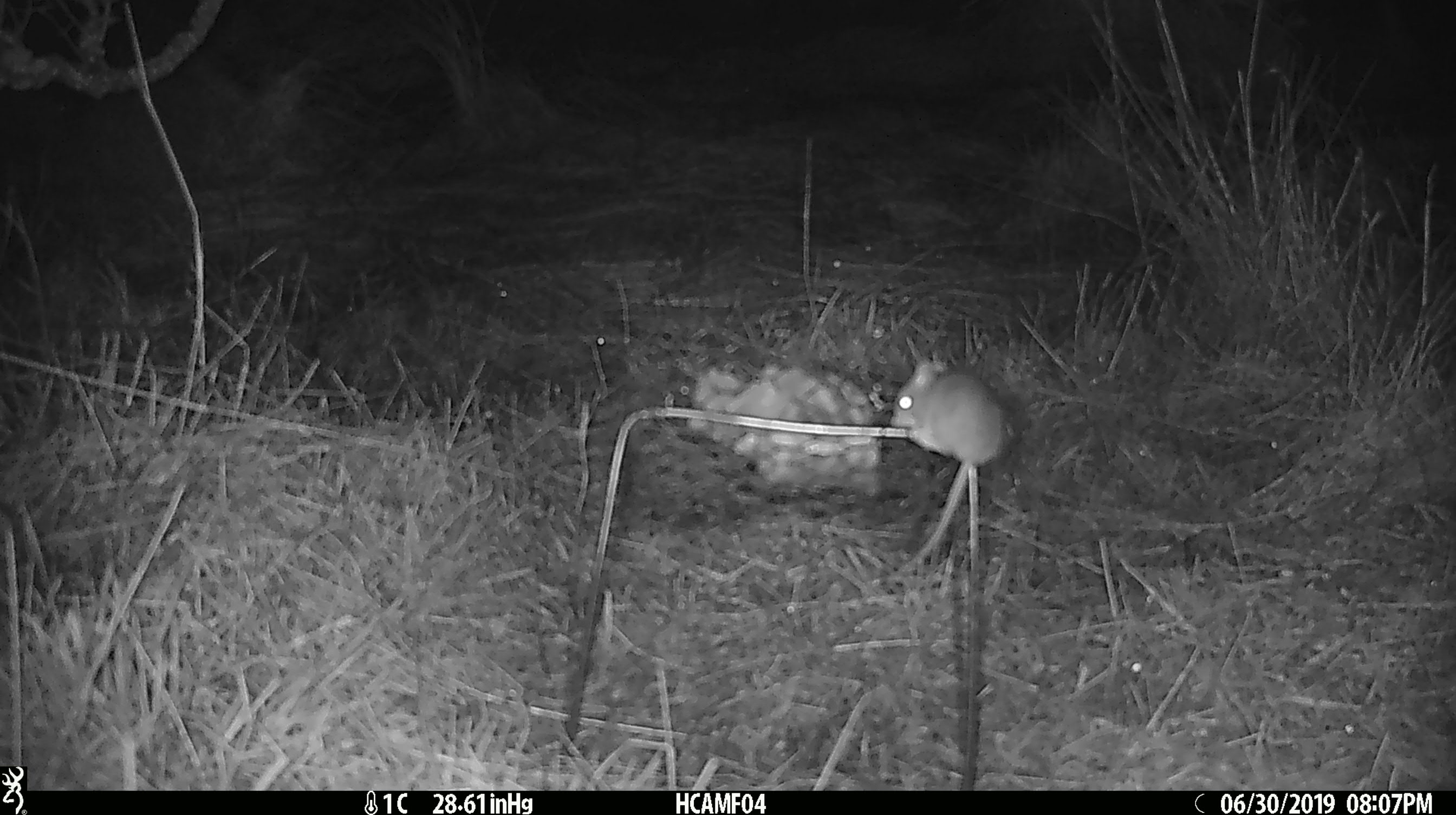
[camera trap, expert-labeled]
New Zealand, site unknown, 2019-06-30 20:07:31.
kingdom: Animalia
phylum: Chordata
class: Mammalia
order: Rodentia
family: Muridae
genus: Mus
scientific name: Mus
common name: mouse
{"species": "mouse (Mus)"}